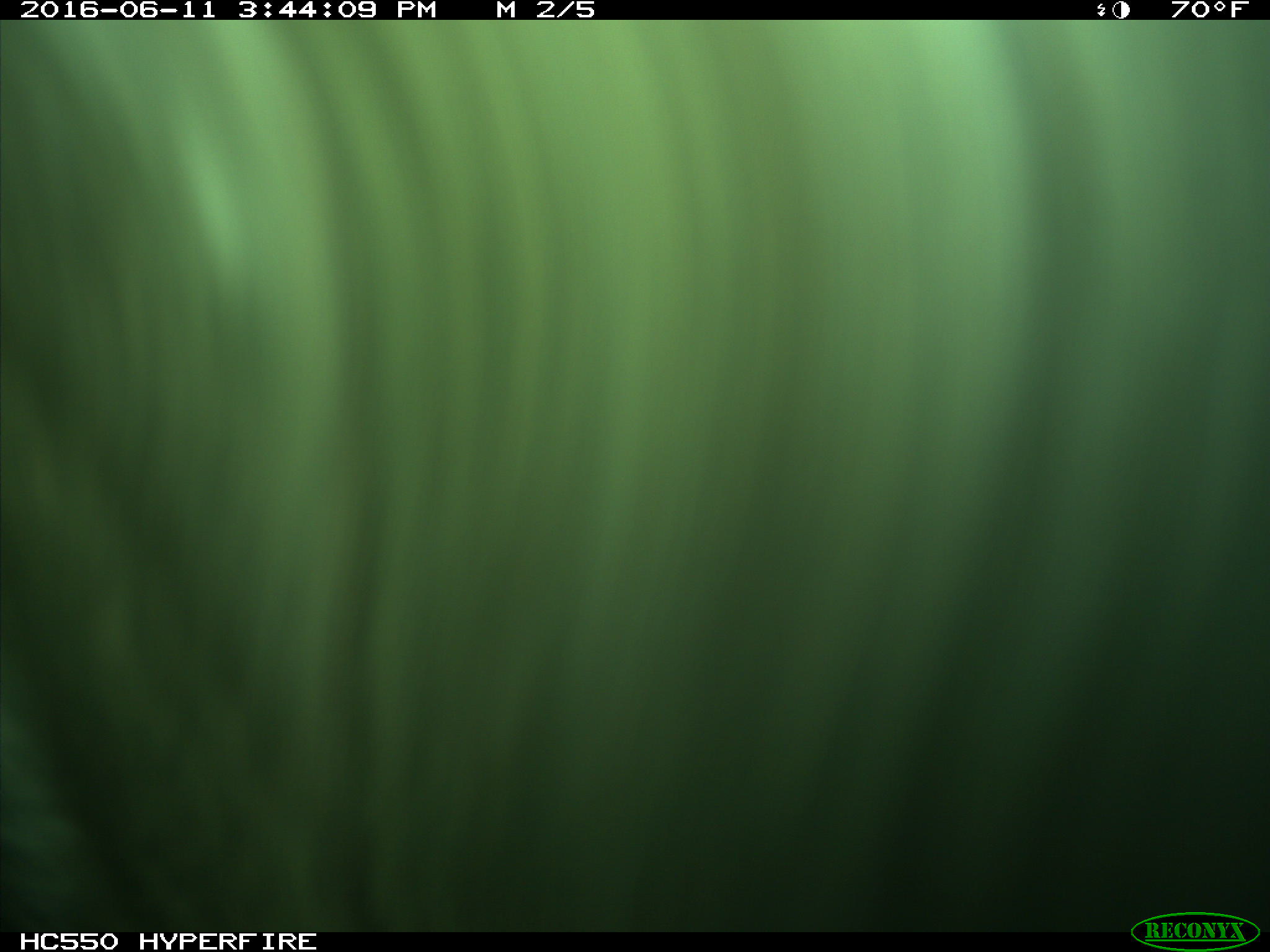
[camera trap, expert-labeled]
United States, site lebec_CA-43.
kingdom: Animalia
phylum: Chordata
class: Mammalia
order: Artiodactyla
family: Bovidae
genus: Bos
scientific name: Bos taurus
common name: domestic cow